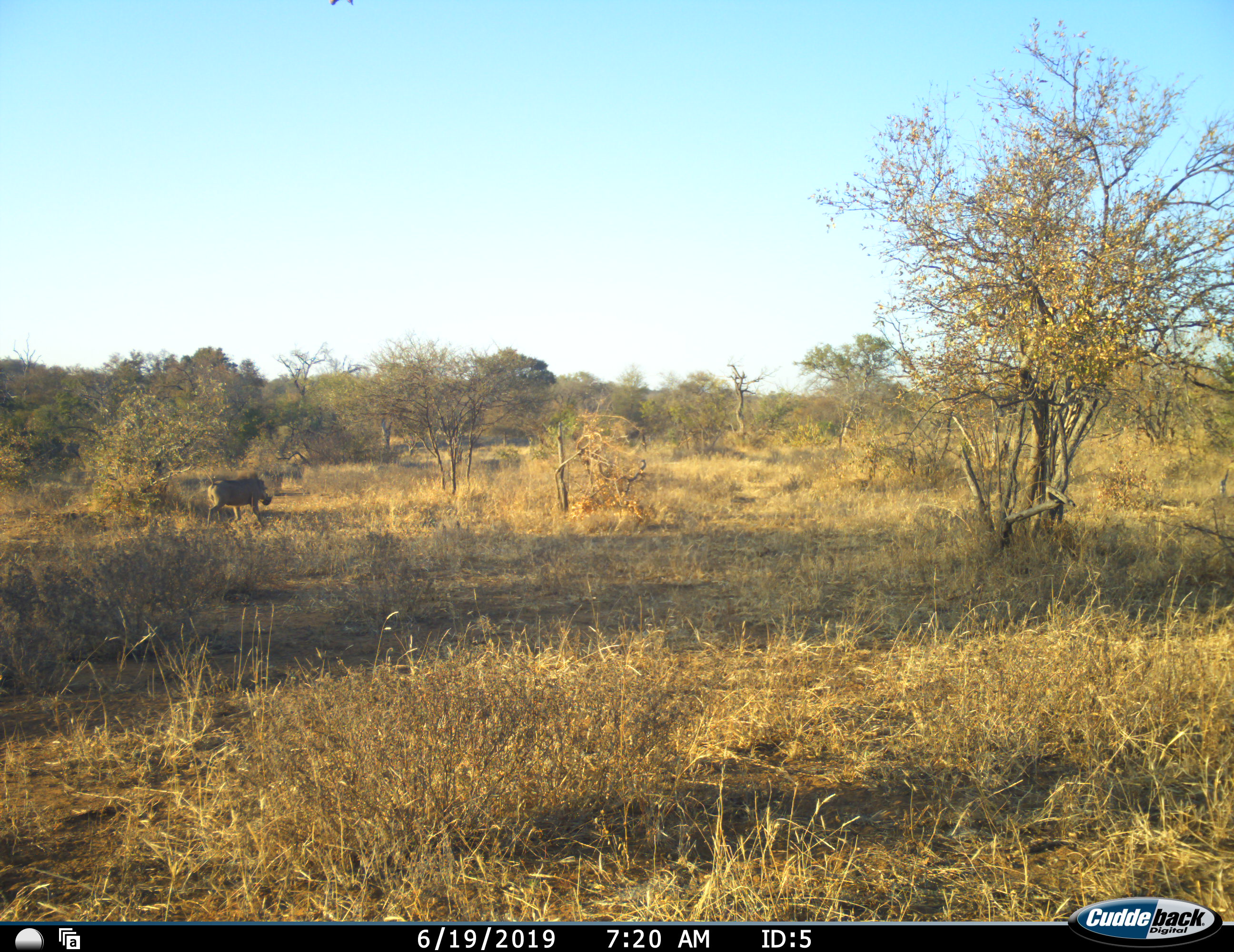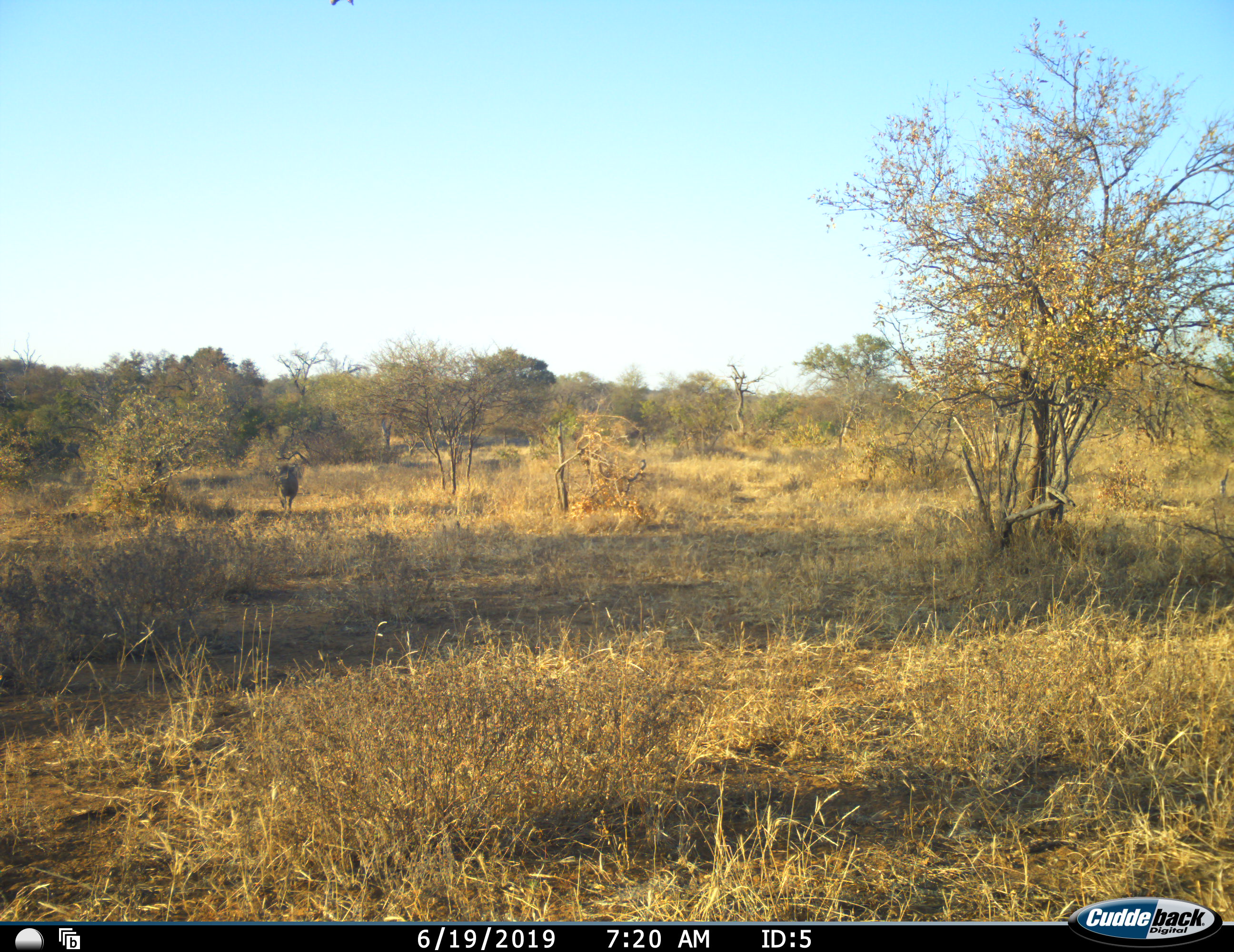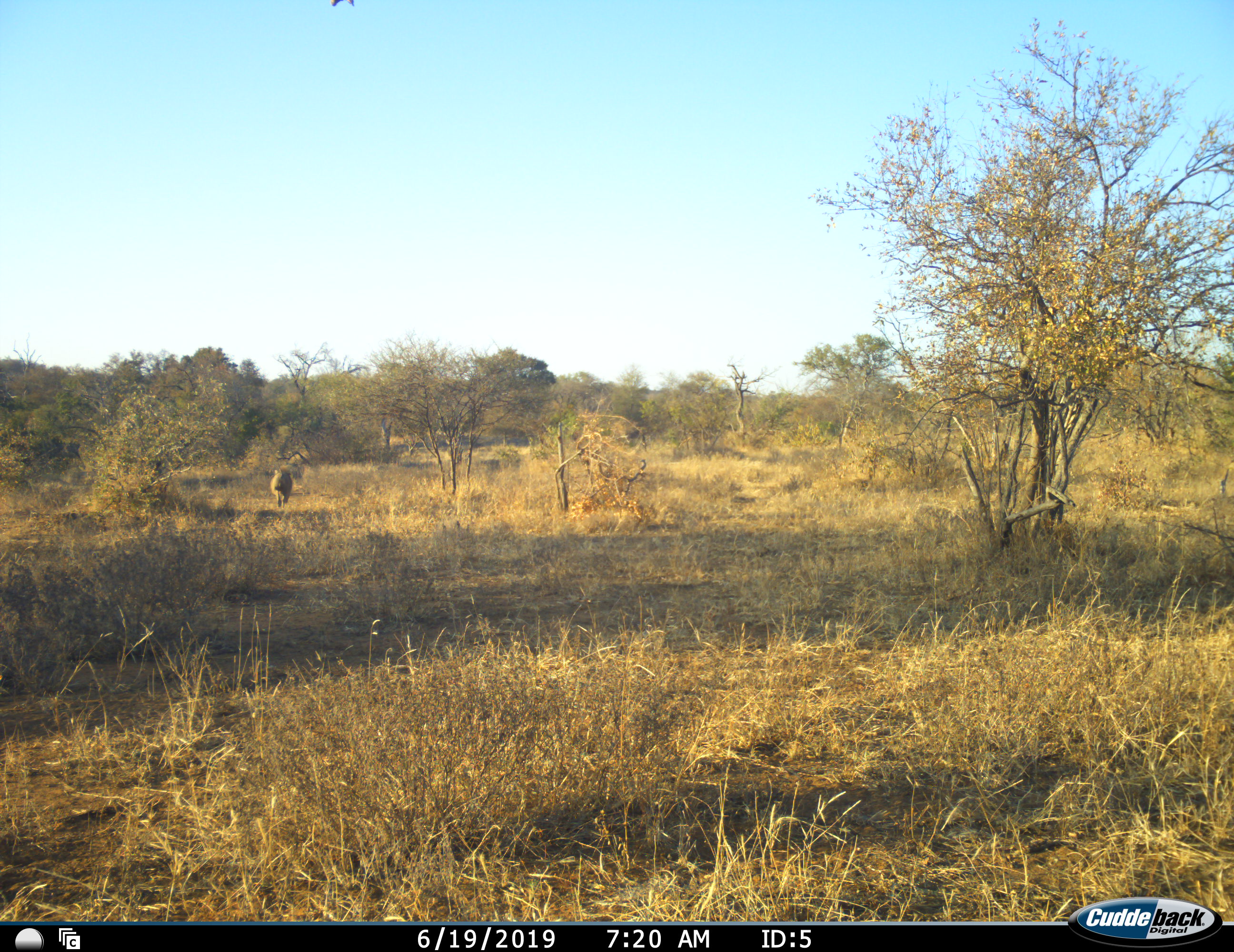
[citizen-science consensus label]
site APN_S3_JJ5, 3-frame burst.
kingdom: Animalia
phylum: Chordata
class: Mammalia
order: Artiodactyla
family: Suidae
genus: Phacochoerus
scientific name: Phacochoerus africanus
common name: warthog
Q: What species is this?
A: Warthog (Phacochoerus africanus).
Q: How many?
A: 1.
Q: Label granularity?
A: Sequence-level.